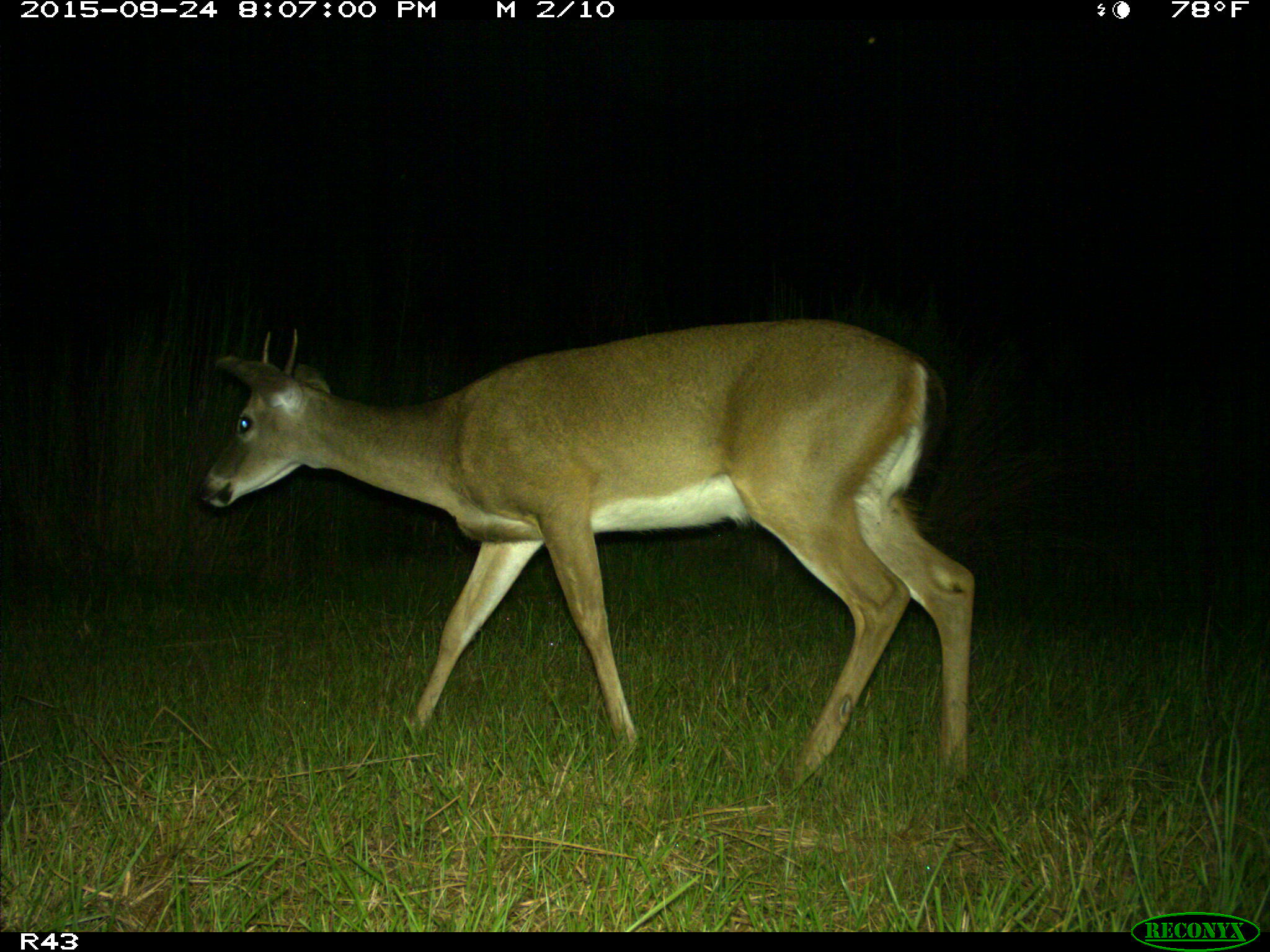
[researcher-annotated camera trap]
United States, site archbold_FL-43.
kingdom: Animalia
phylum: Chordata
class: Mammalia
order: Artiodactyla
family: Cervidae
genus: Odocoileus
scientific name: Odocoileus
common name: deer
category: unidentified deer